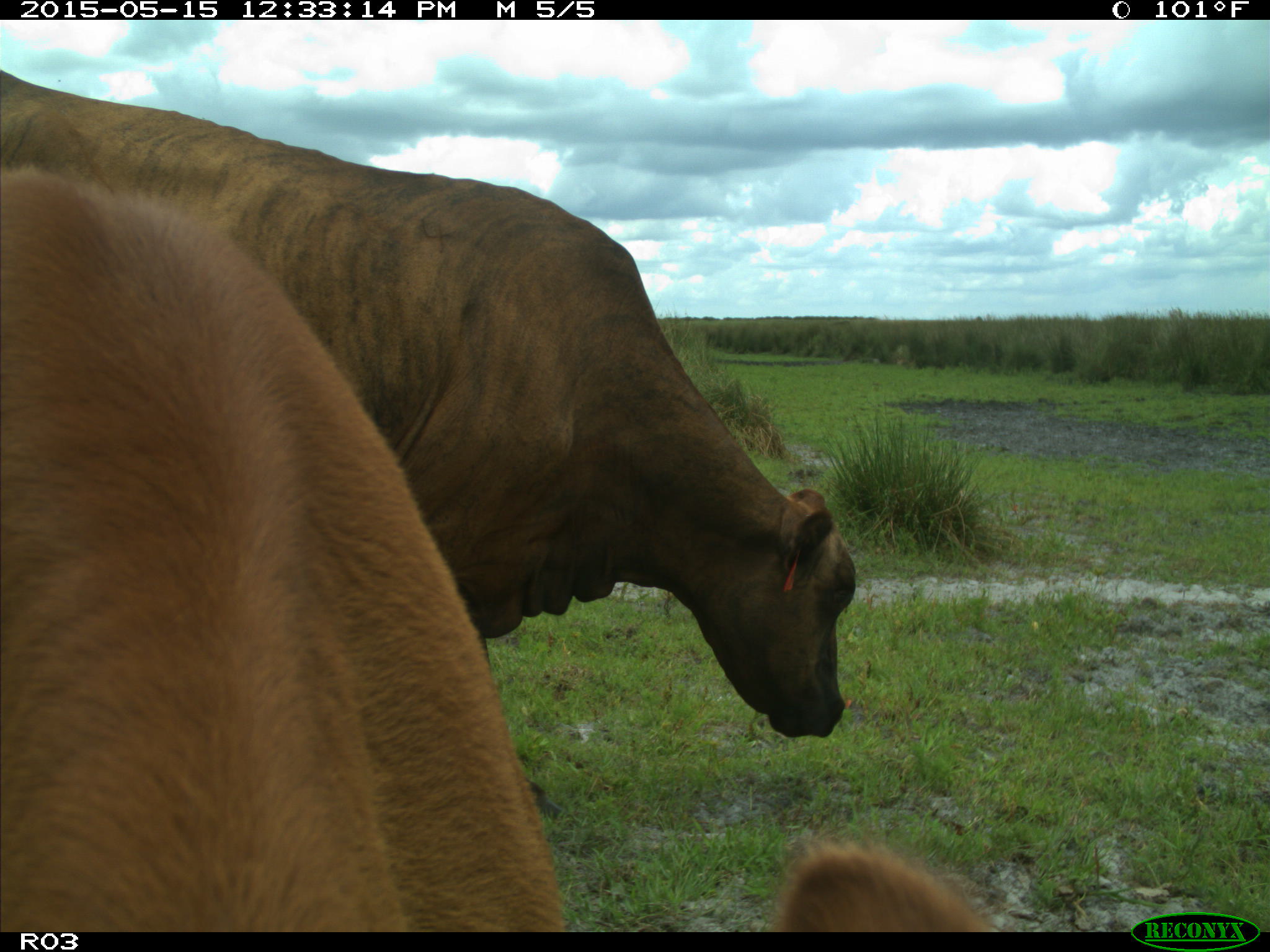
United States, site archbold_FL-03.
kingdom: Animalia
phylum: Chordata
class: Mammalia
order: Artiodactyla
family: Bovidae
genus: Bos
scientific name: Bos taurus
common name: domestic cow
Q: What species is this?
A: Bos taurus (domestic cow).